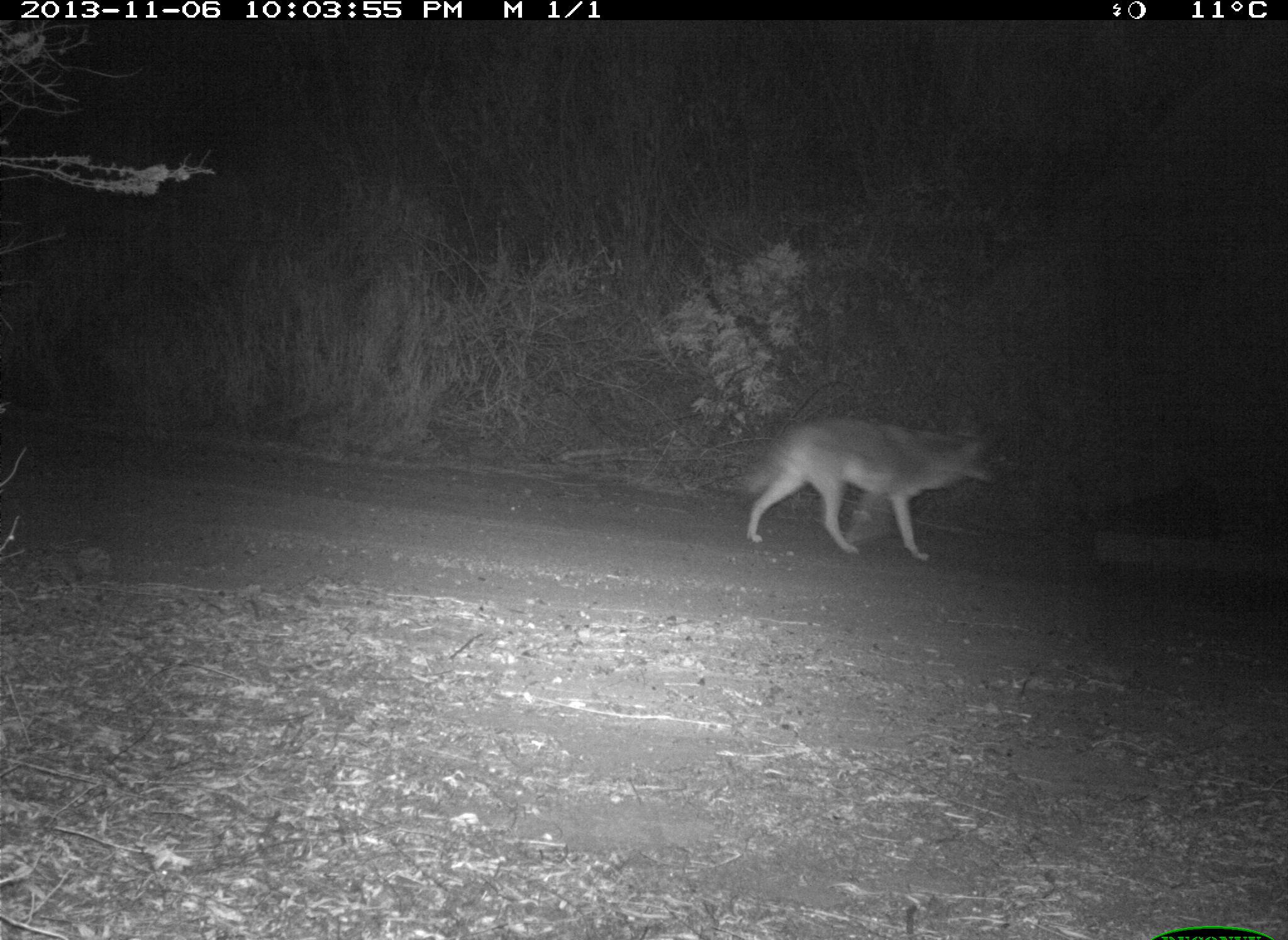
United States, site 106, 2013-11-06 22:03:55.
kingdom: Animalia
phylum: Chordata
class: Mammalia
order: Carnivora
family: Canidae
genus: Canis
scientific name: Canis latrans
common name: coyote